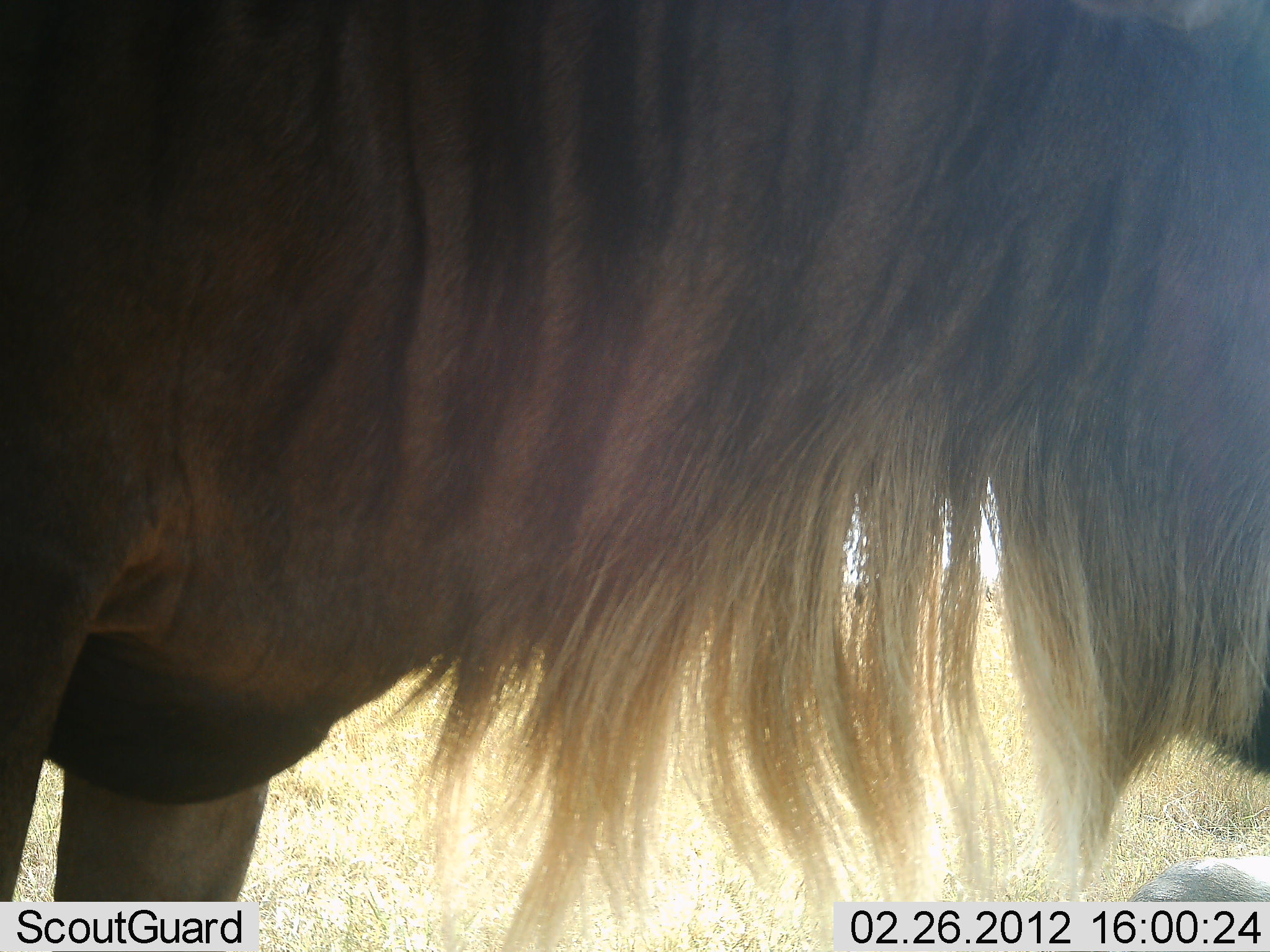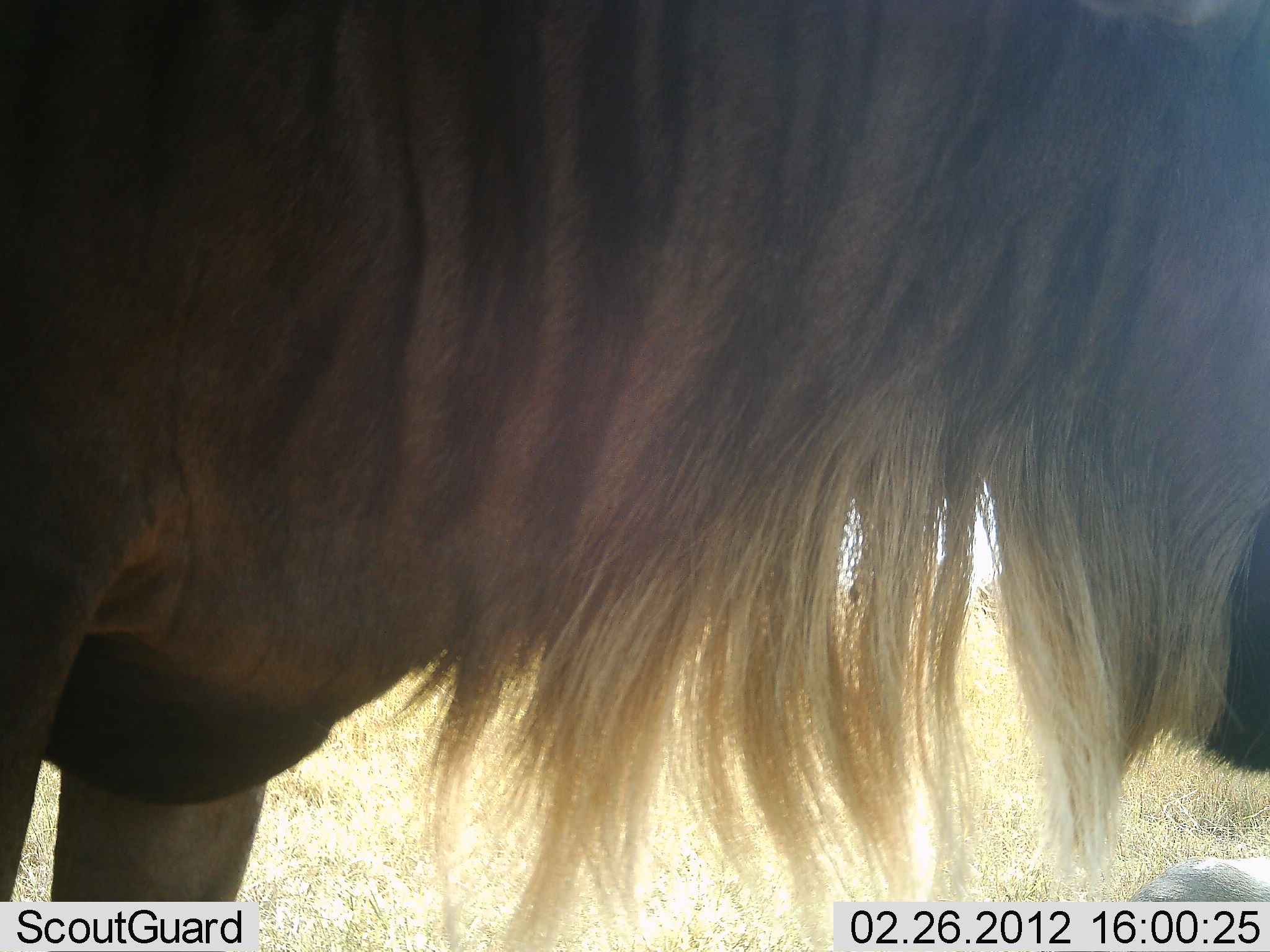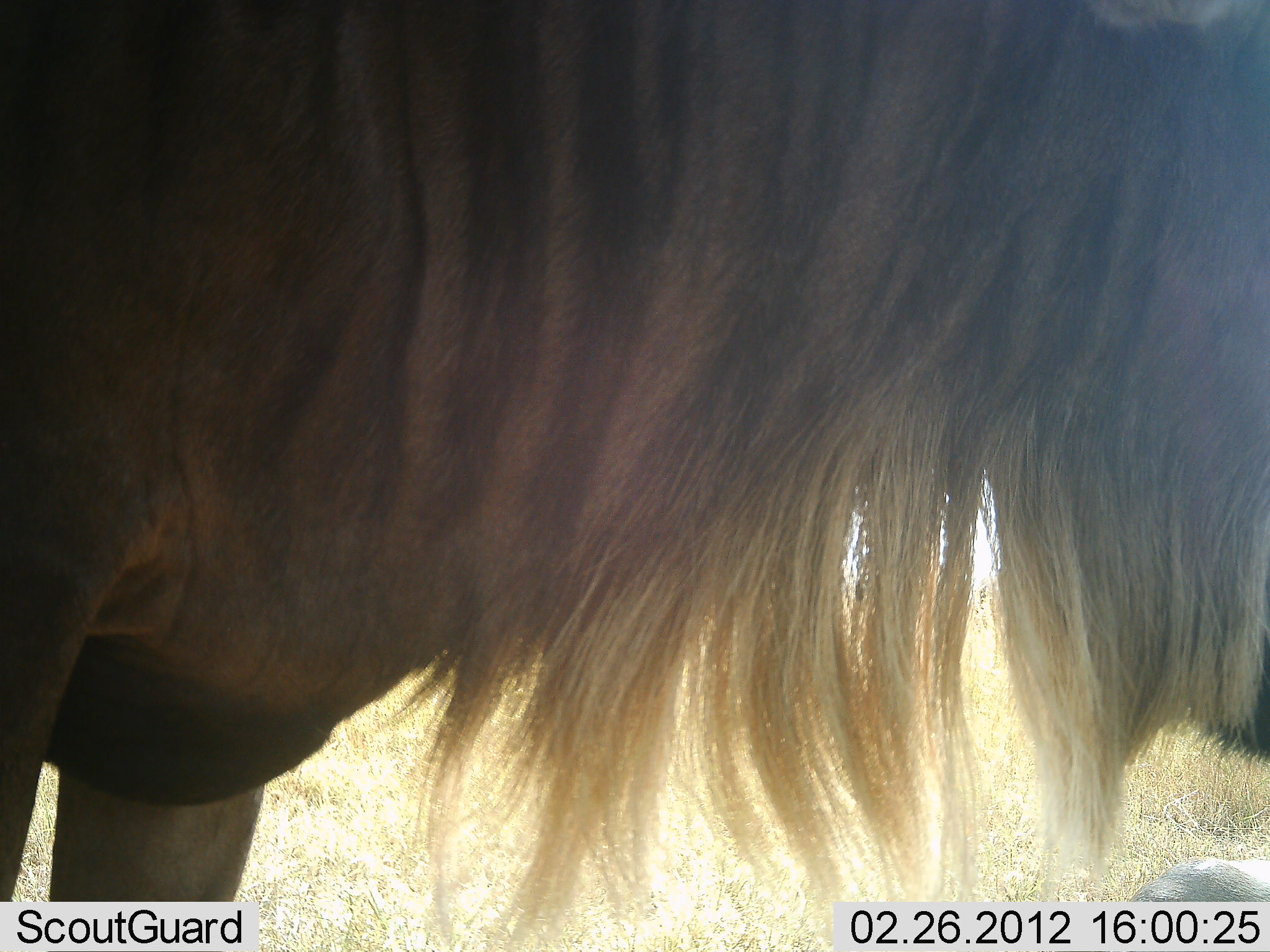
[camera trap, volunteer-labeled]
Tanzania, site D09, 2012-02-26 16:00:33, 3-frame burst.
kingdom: Animalia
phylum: Chordata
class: Mammalia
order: Artiodactyla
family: Bovidae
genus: Connochaetes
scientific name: Connochaetes taurinus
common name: blue wildebeest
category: wildebeest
Wildebeest (blue wildebeest) (Connochaetes taurinus), count 1. Behavior (volunteer vote fractions): standing 100%, resting 14%, moving 0%, interacting 0%. Young present (vote fraction): 0%. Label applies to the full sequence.